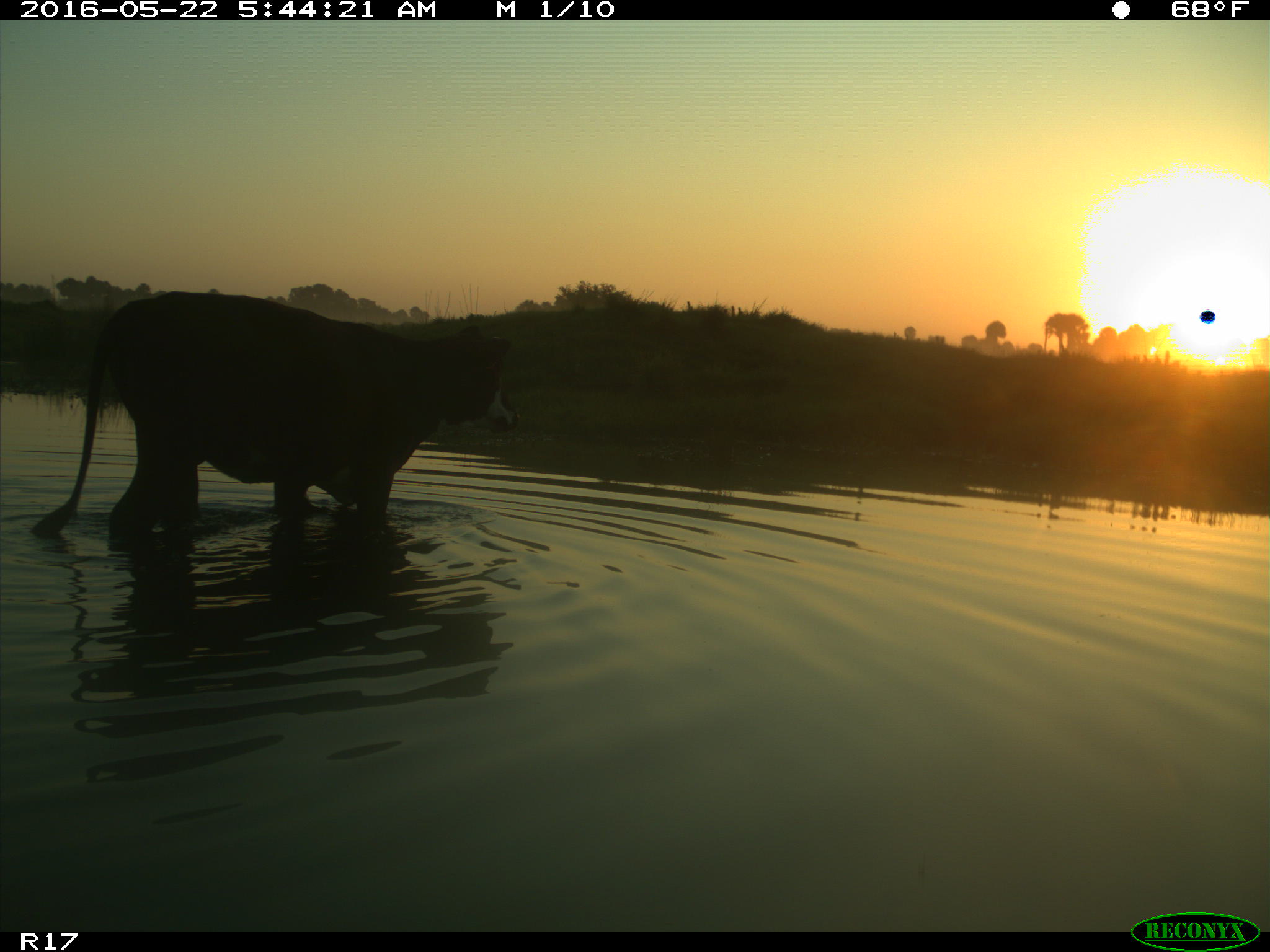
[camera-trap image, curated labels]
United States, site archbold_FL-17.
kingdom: Animalia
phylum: Chordata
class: Mammalia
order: Artiodactyla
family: Bovidae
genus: Bos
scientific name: Bos taurus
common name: domestic cow